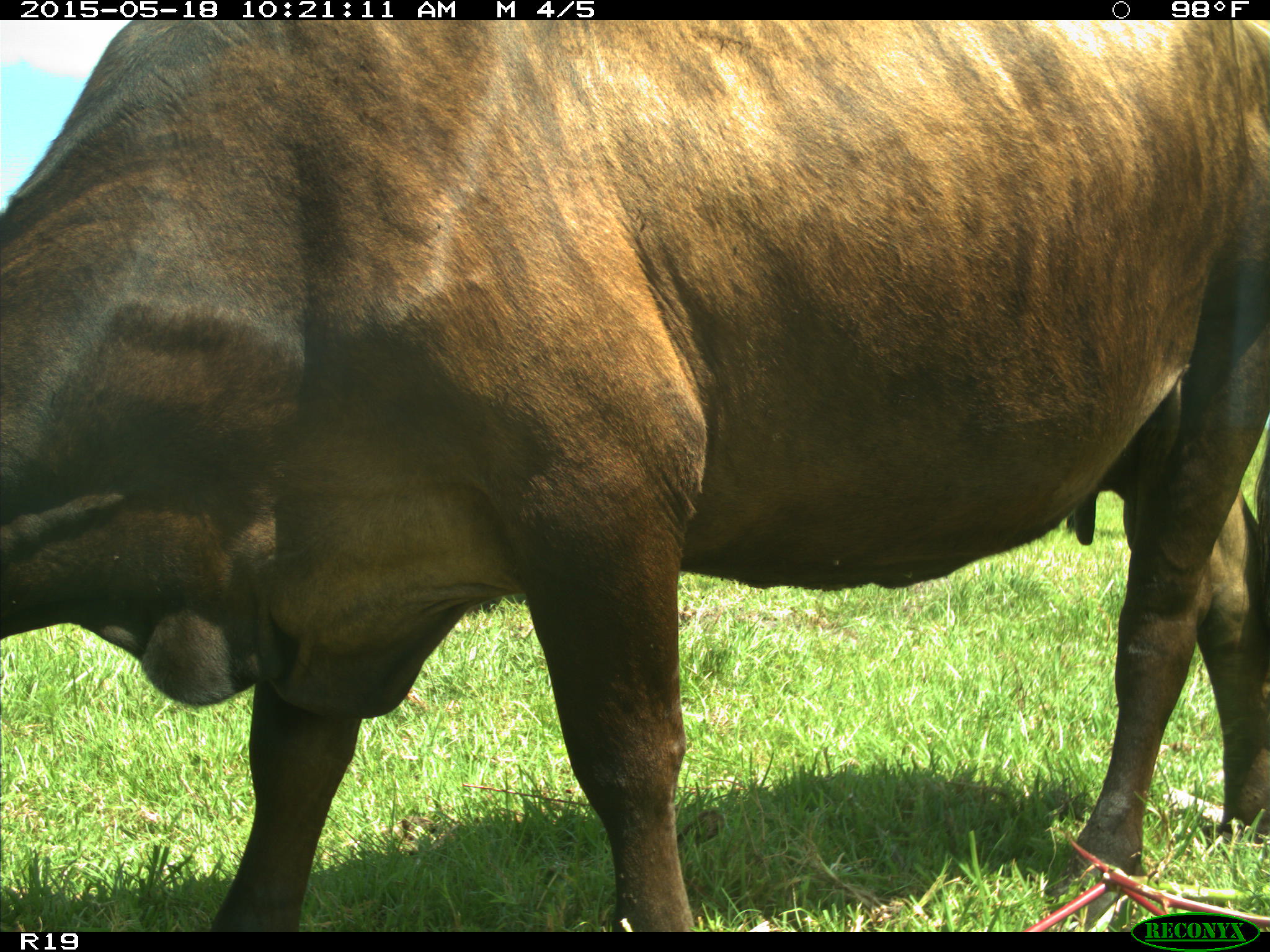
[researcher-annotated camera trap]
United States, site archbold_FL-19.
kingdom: Animalia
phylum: Chordata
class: Mammalia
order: Artiodactyla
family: Bovidae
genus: Bos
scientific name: Bos taurus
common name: domestic cow